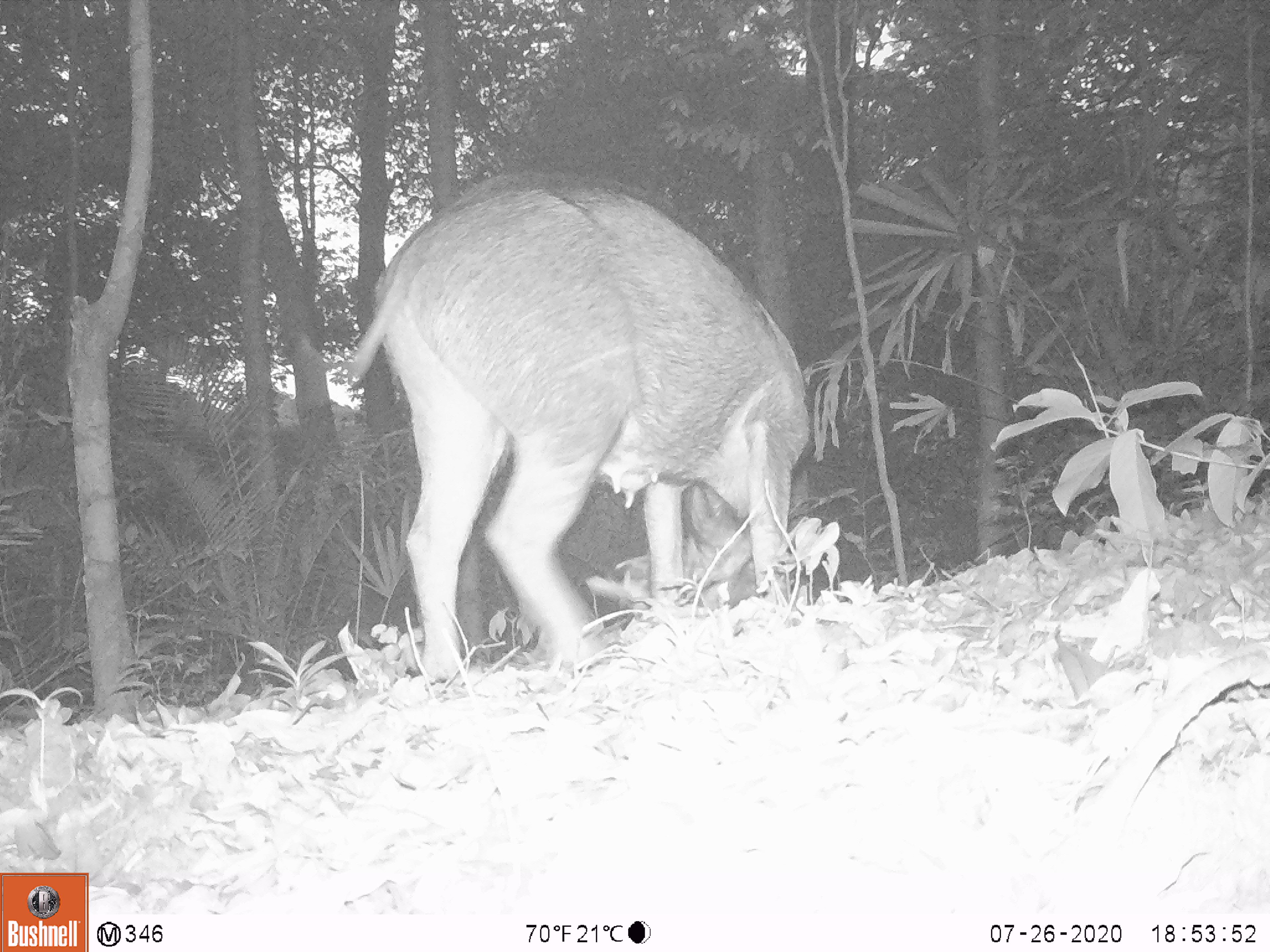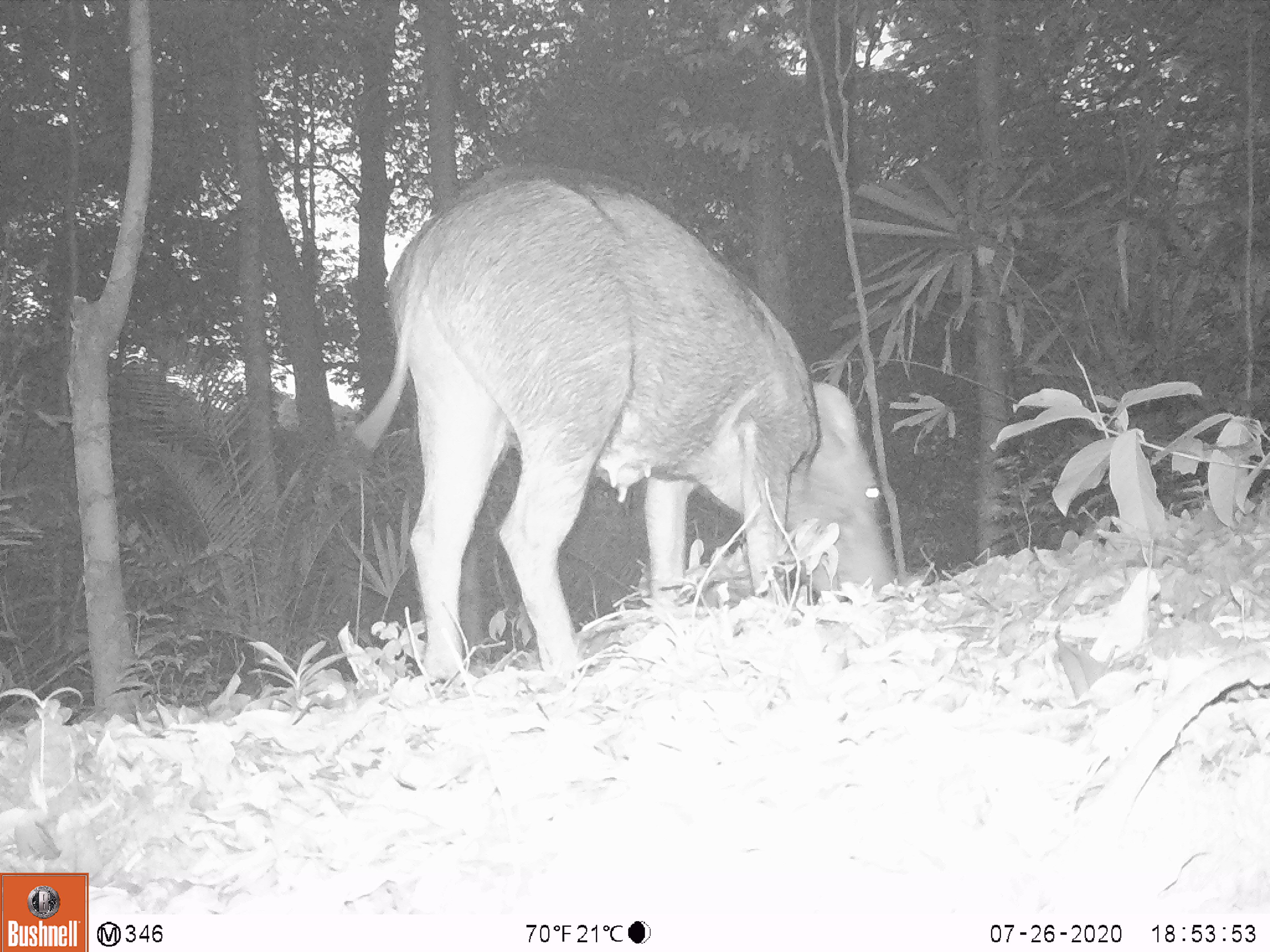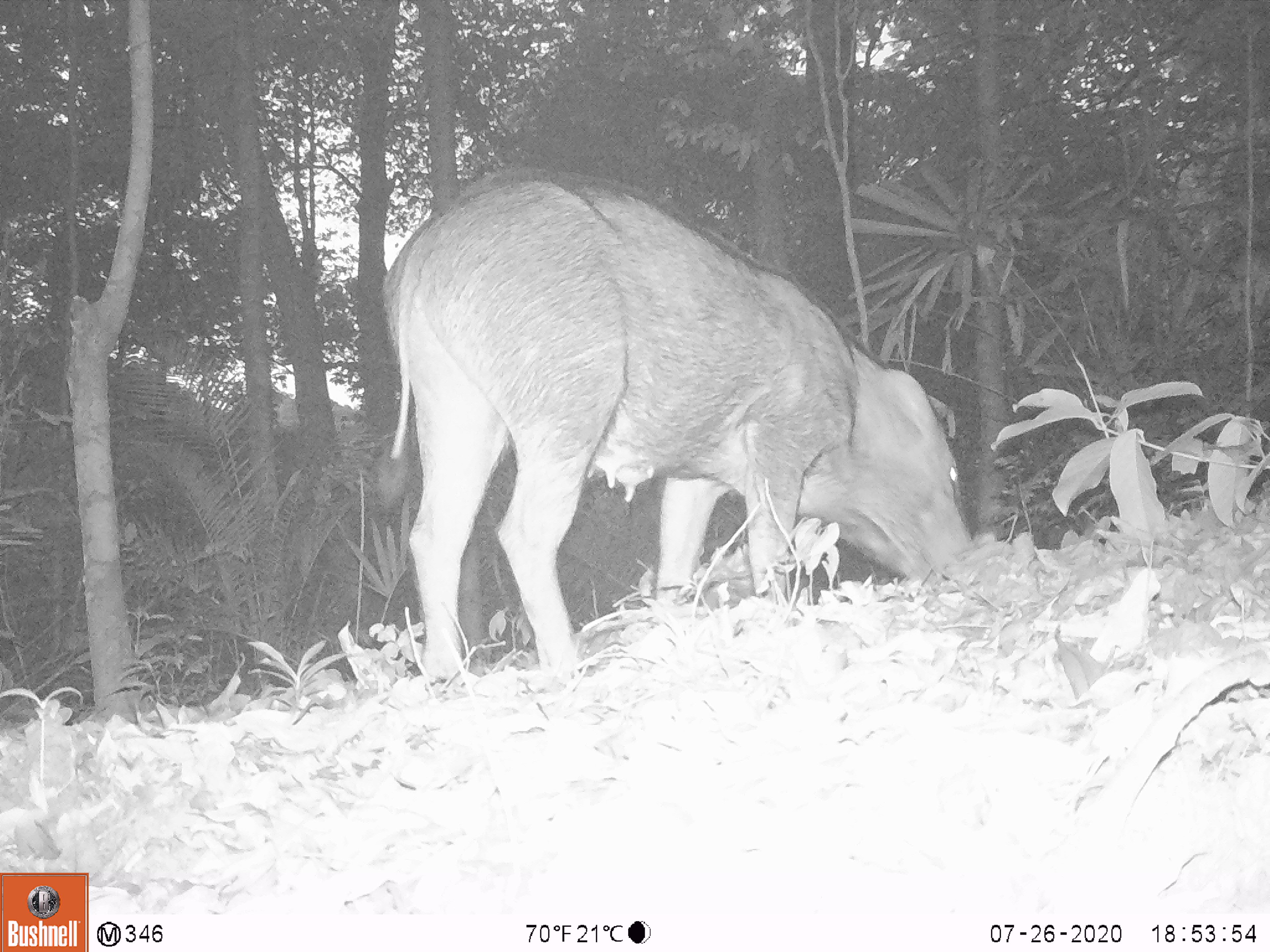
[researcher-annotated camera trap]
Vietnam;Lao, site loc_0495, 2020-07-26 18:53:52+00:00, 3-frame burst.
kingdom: Animalia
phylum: Chordata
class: Mammalia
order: Artiodactyla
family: Suidae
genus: Sus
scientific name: Sus scrofa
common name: eurasian wild pig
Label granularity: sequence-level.